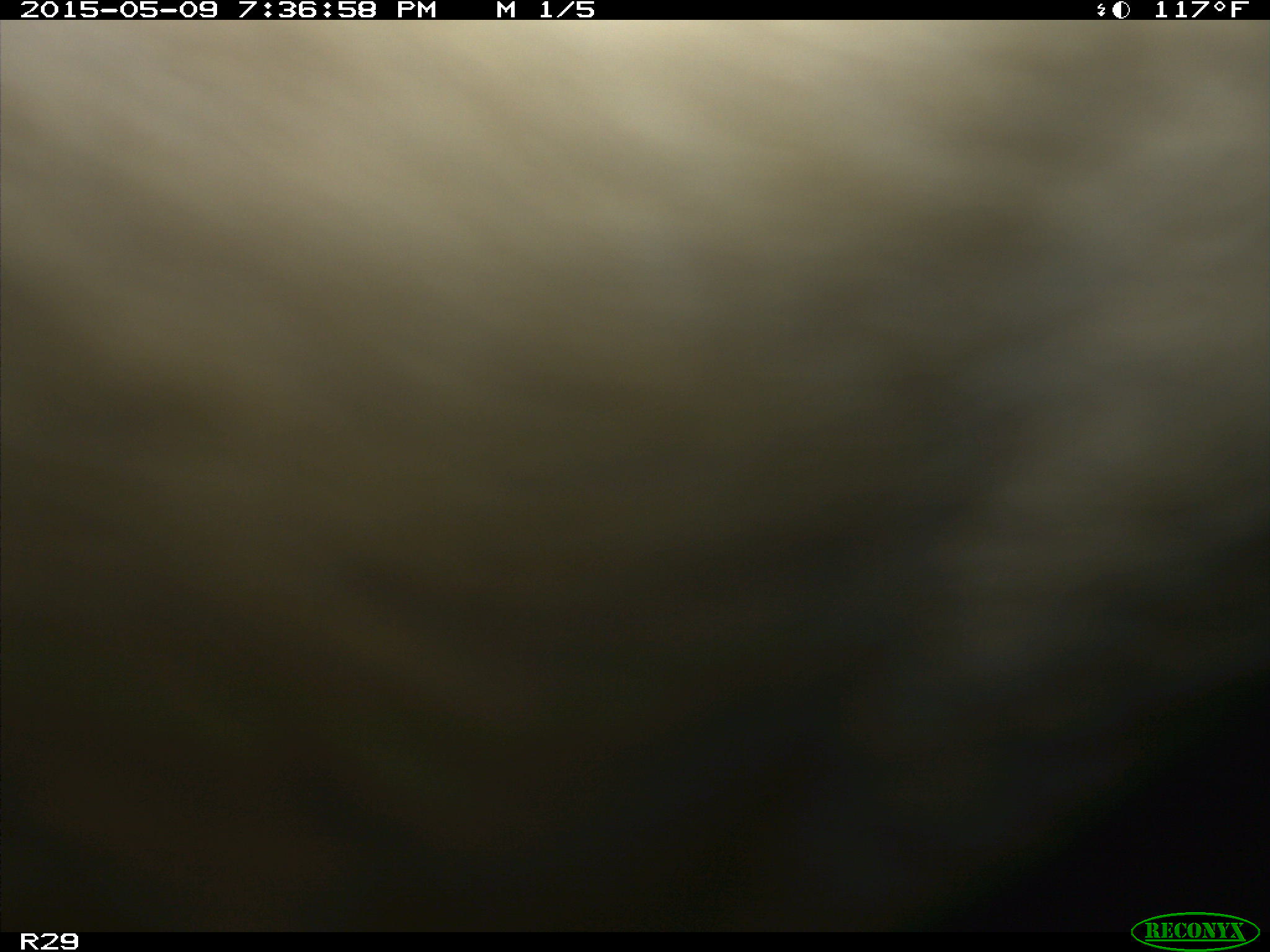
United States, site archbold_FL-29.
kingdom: Animalia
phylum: Chordata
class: Mammalia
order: Artiodactyla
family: Bovidae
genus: Bos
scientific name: Bos taurus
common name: domestic cow